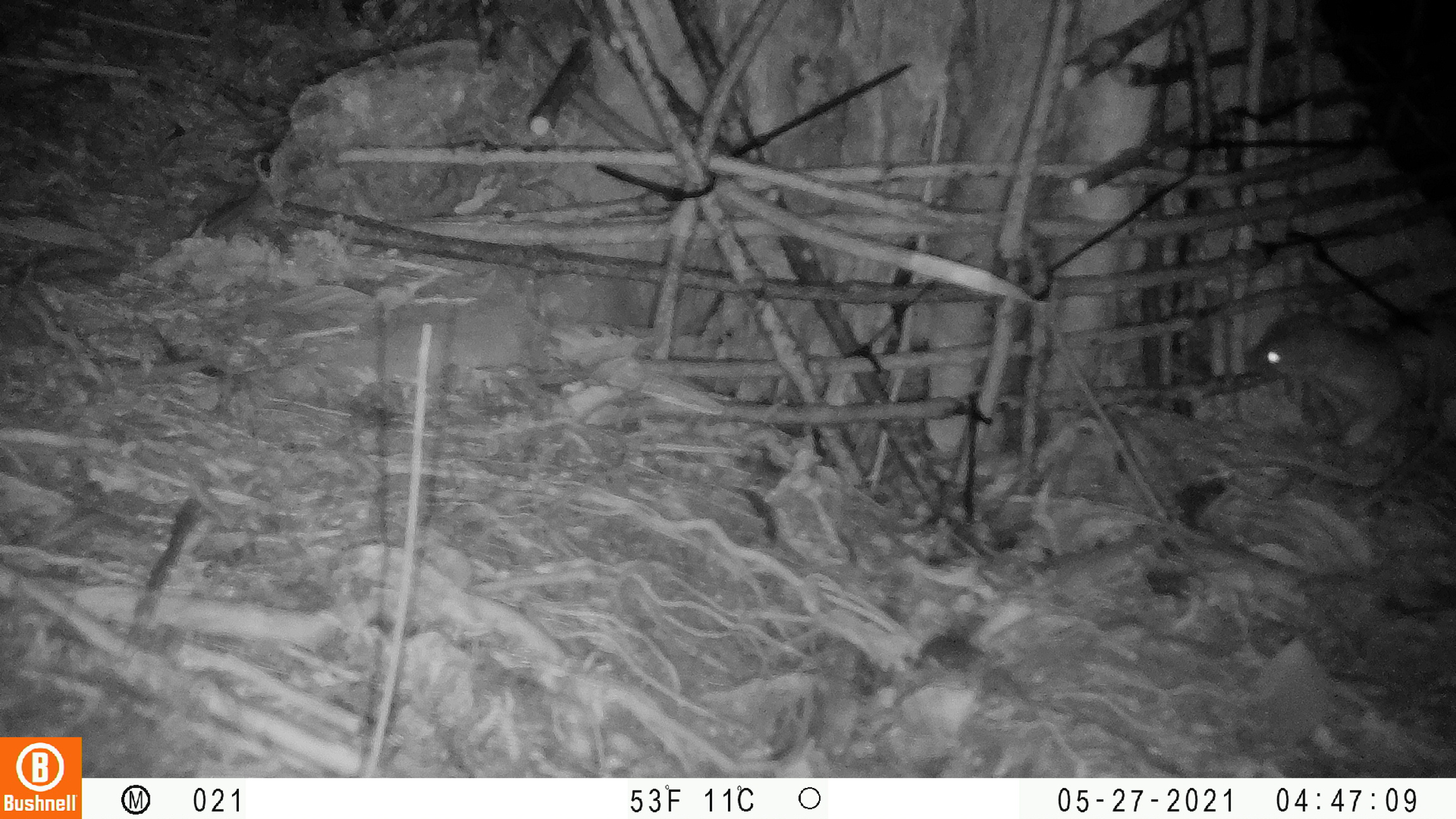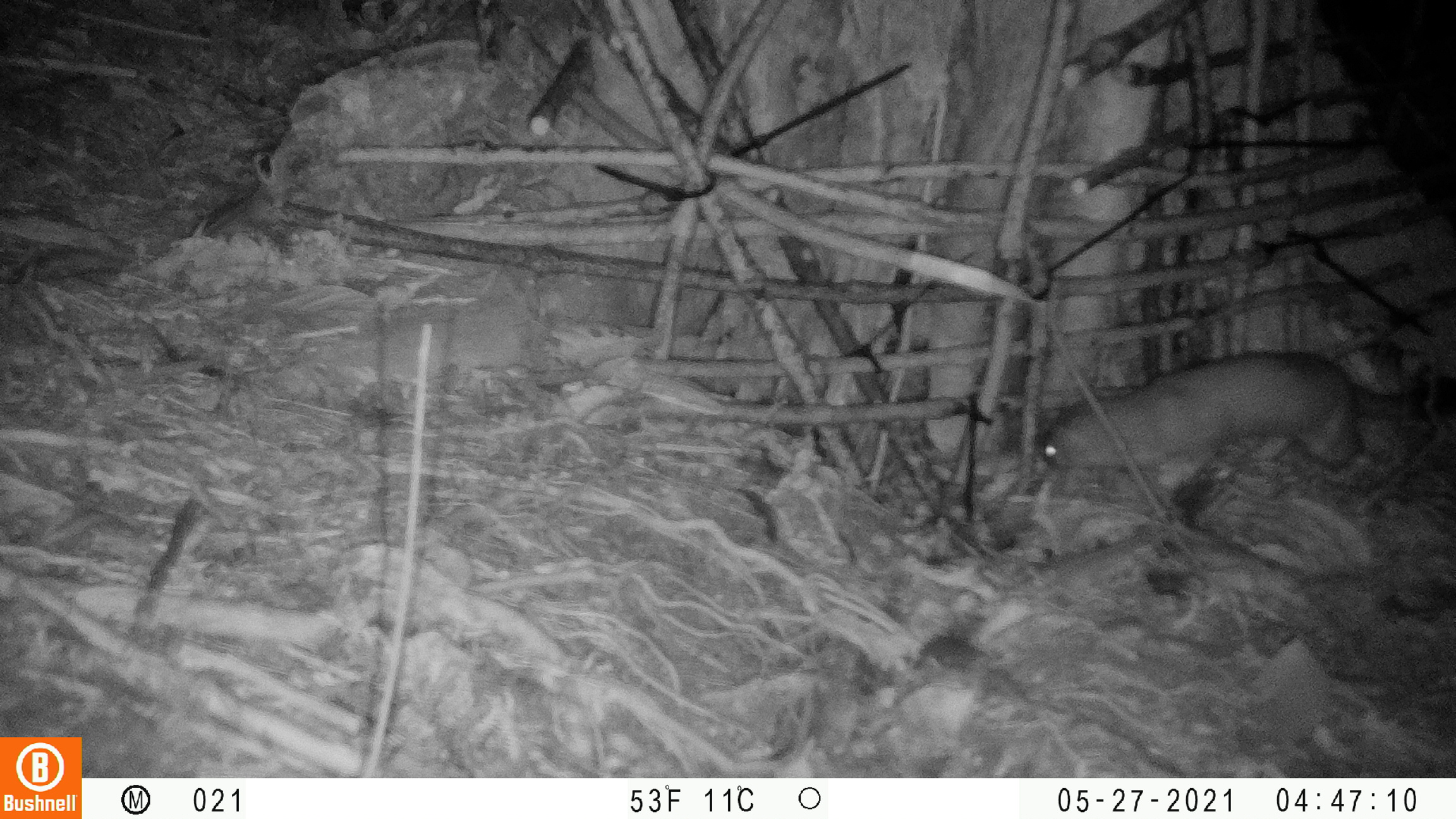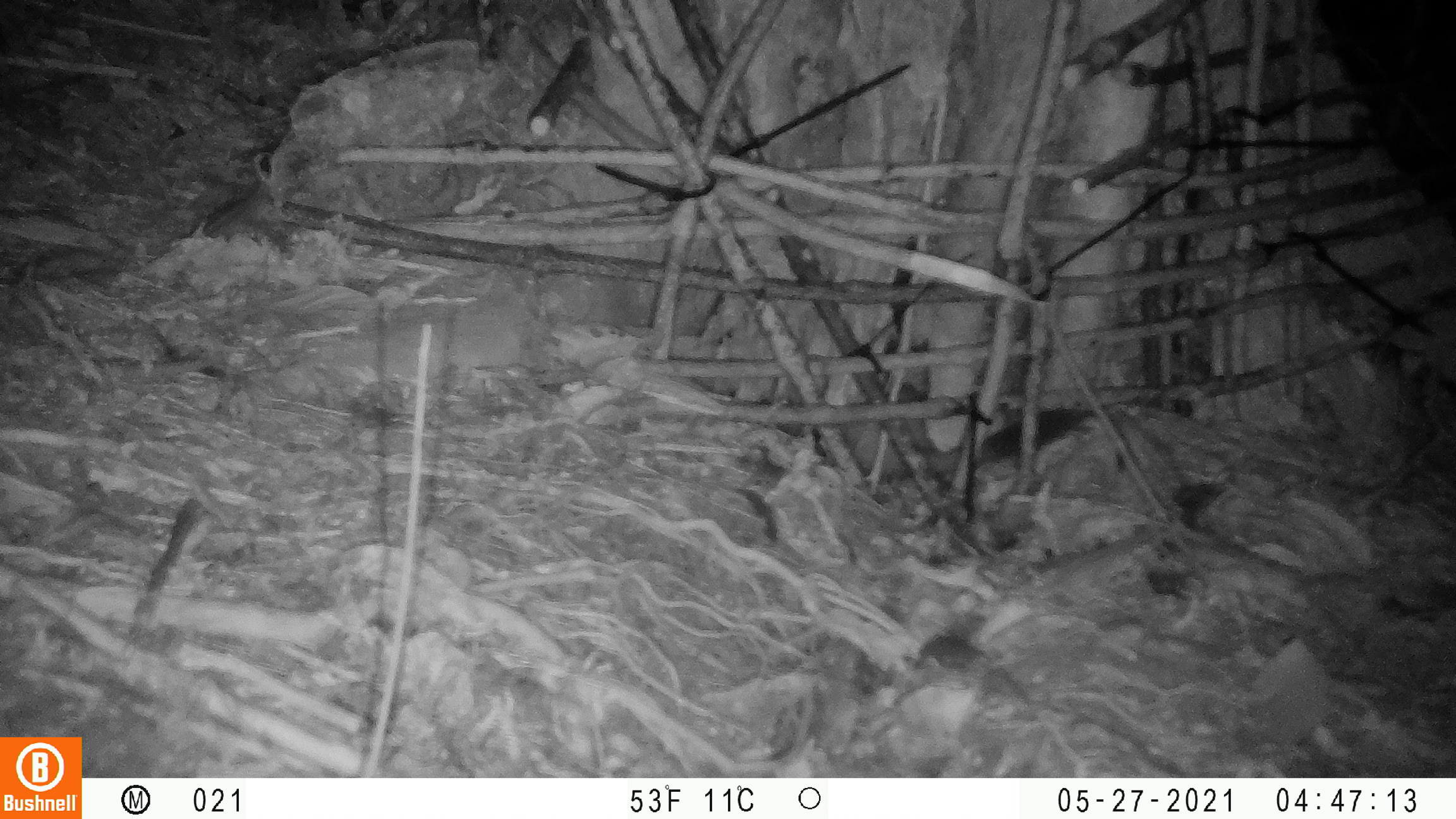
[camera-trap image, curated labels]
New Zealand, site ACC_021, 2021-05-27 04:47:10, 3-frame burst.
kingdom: Animalia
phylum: Chordata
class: Mammalia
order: Carnivora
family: Mustelidae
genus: Mustela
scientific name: Mustela erminea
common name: stoat